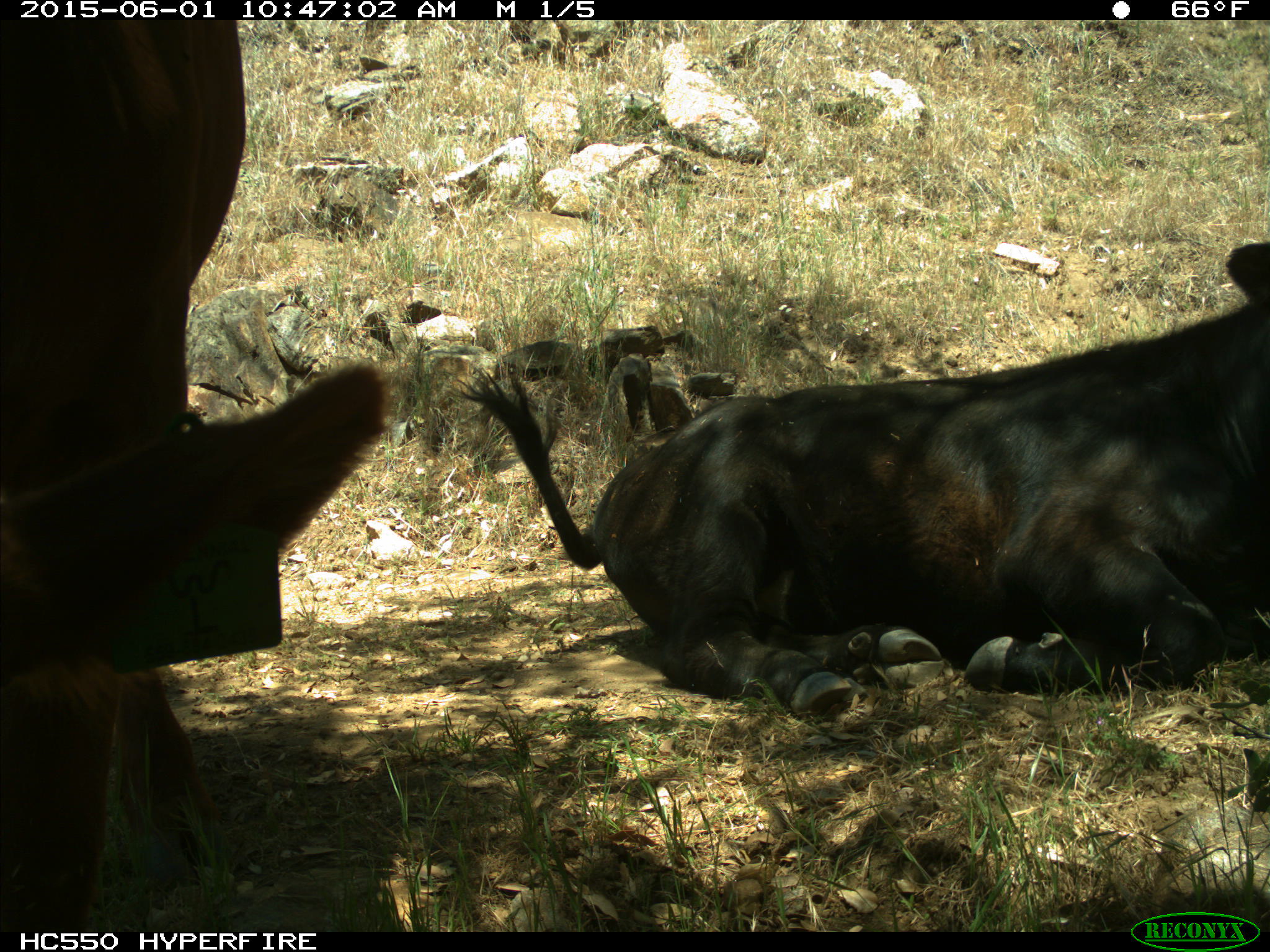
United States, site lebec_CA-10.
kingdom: Animalia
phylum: Chordata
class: Mammalia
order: Artiodactyla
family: Bovidae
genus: Bos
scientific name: Bos taurus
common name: domestic cow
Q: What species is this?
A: Bos taurus (domestic cow).